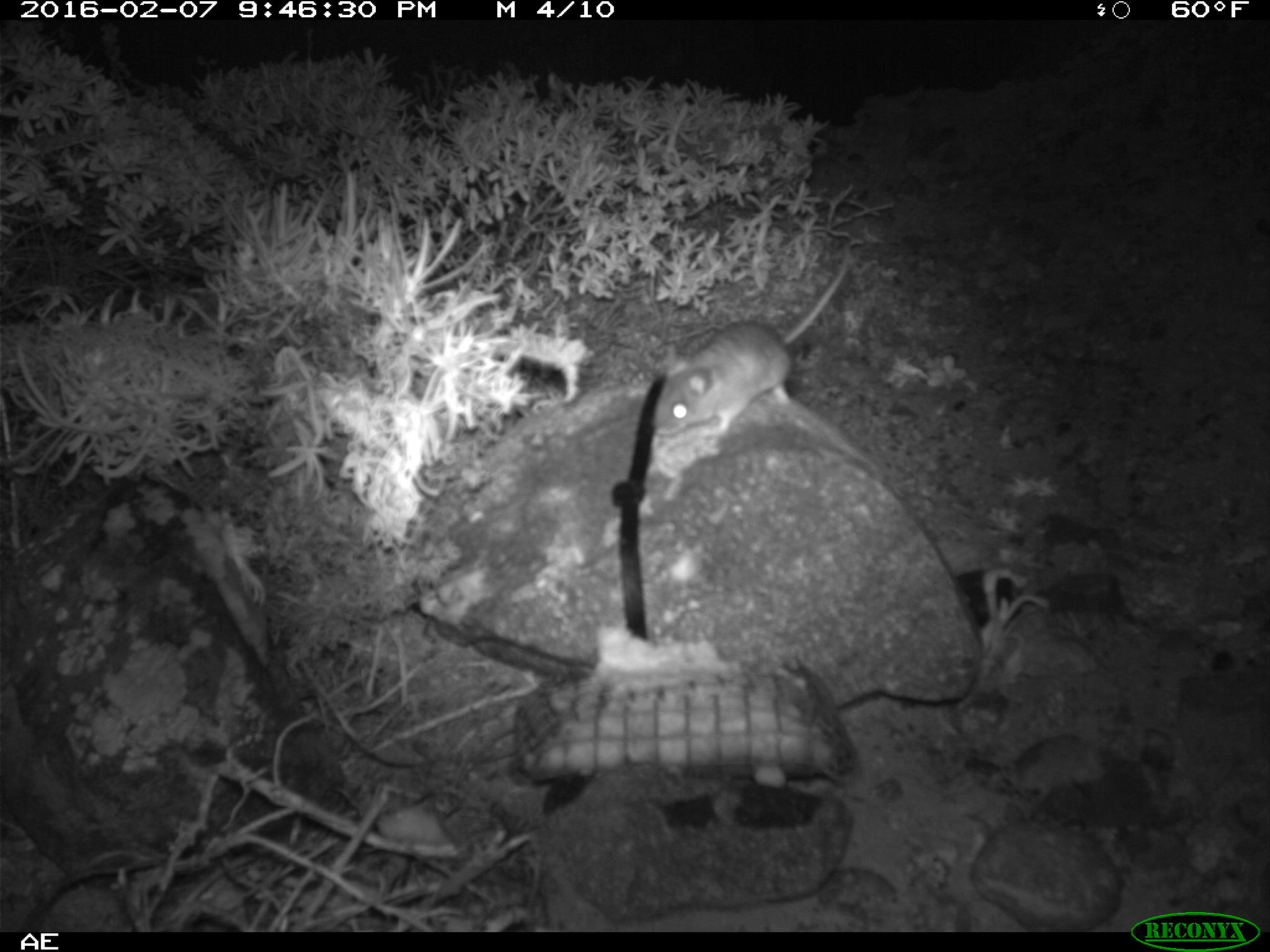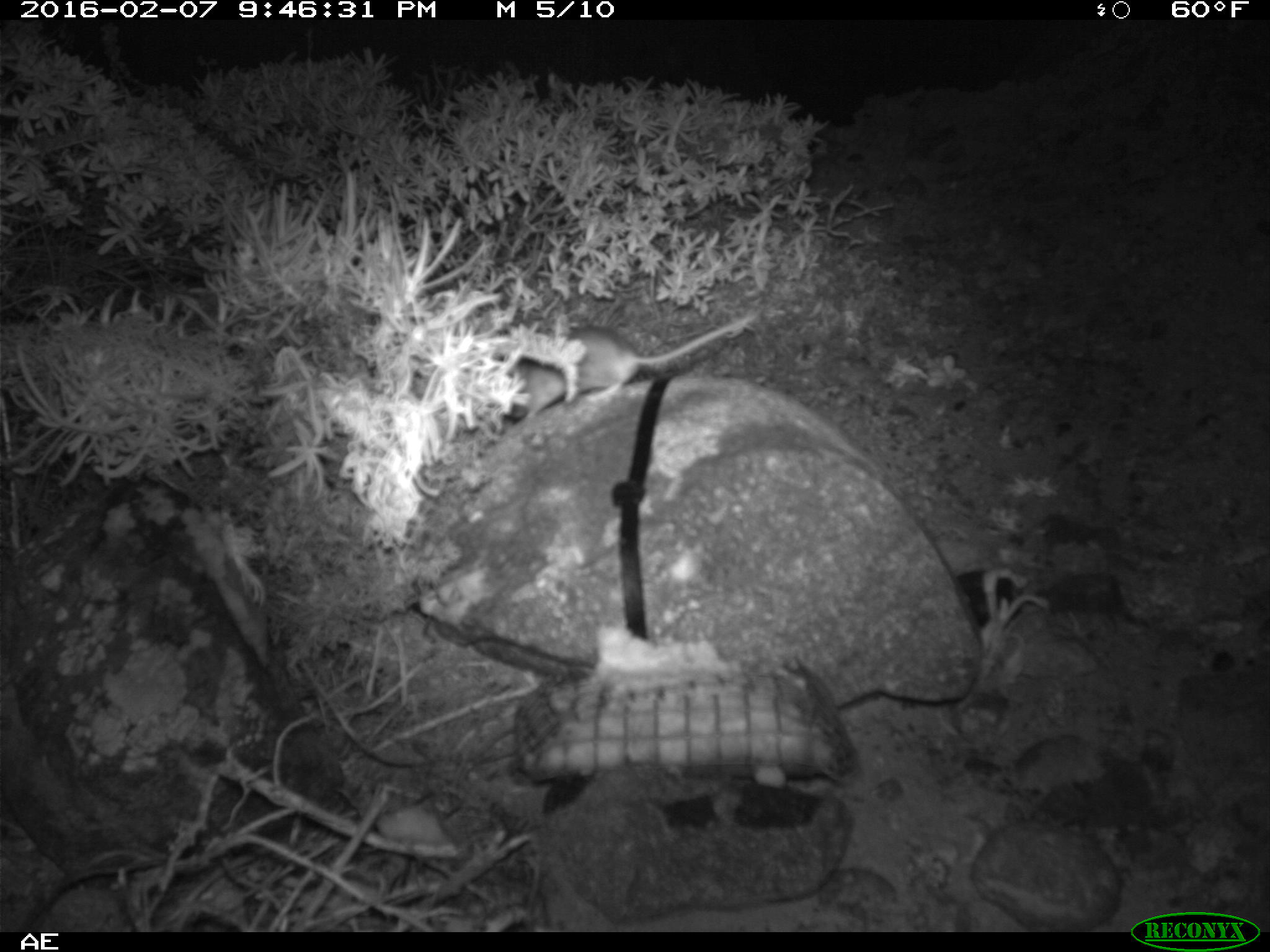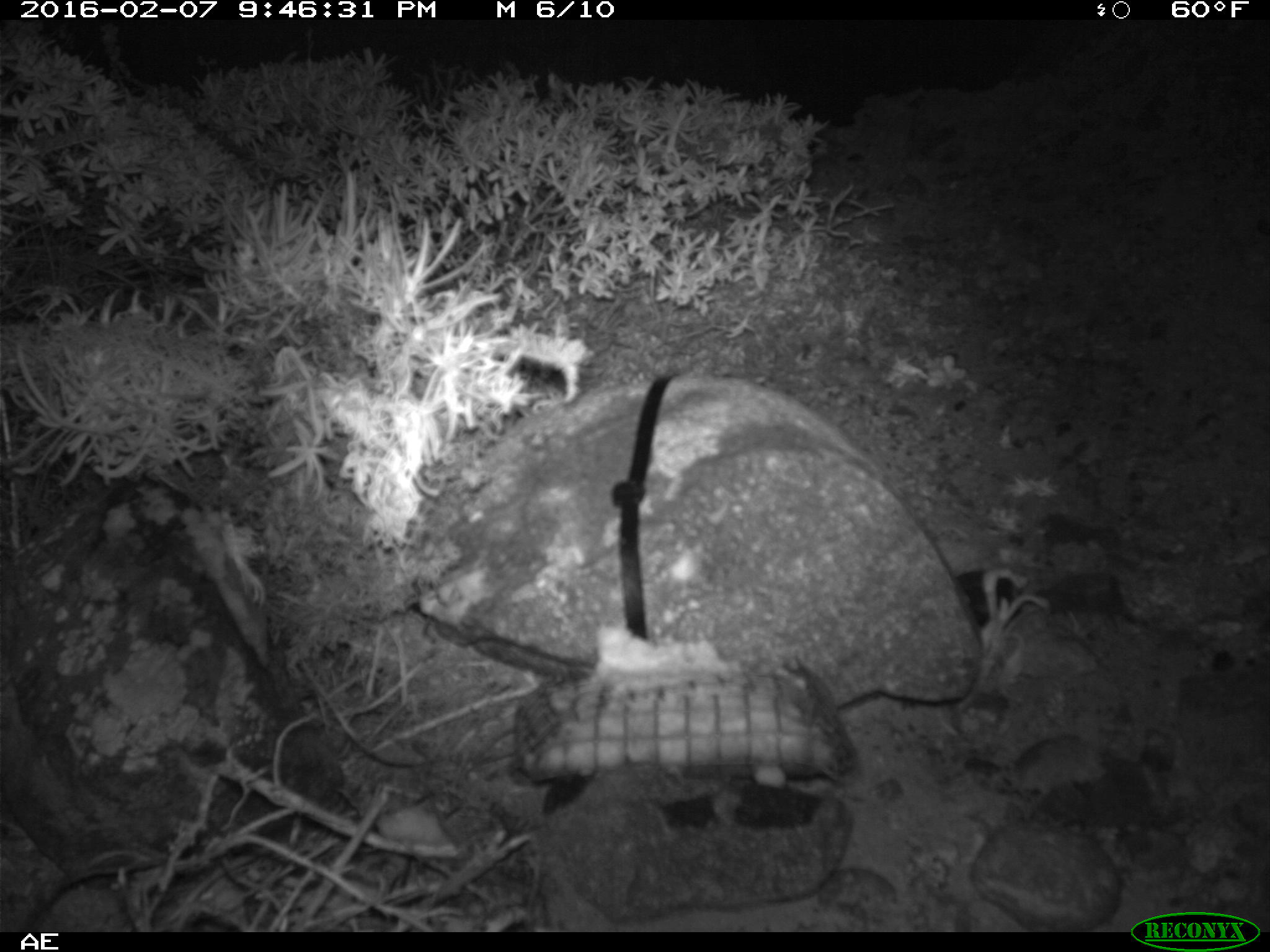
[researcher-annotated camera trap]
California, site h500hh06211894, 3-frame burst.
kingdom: Animalia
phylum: Chordata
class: Mammalia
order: Rodentia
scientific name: Rodentia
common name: rodent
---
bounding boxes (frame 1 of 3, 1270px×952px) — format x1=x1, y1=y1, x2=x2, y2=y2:
rodent: x1=650, y1=260, x2=850, y2=438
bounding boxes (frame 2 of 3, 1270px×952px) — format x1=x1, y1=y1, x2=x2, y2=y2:
rodent: x1=502, y1=312, x2=758, y2=425